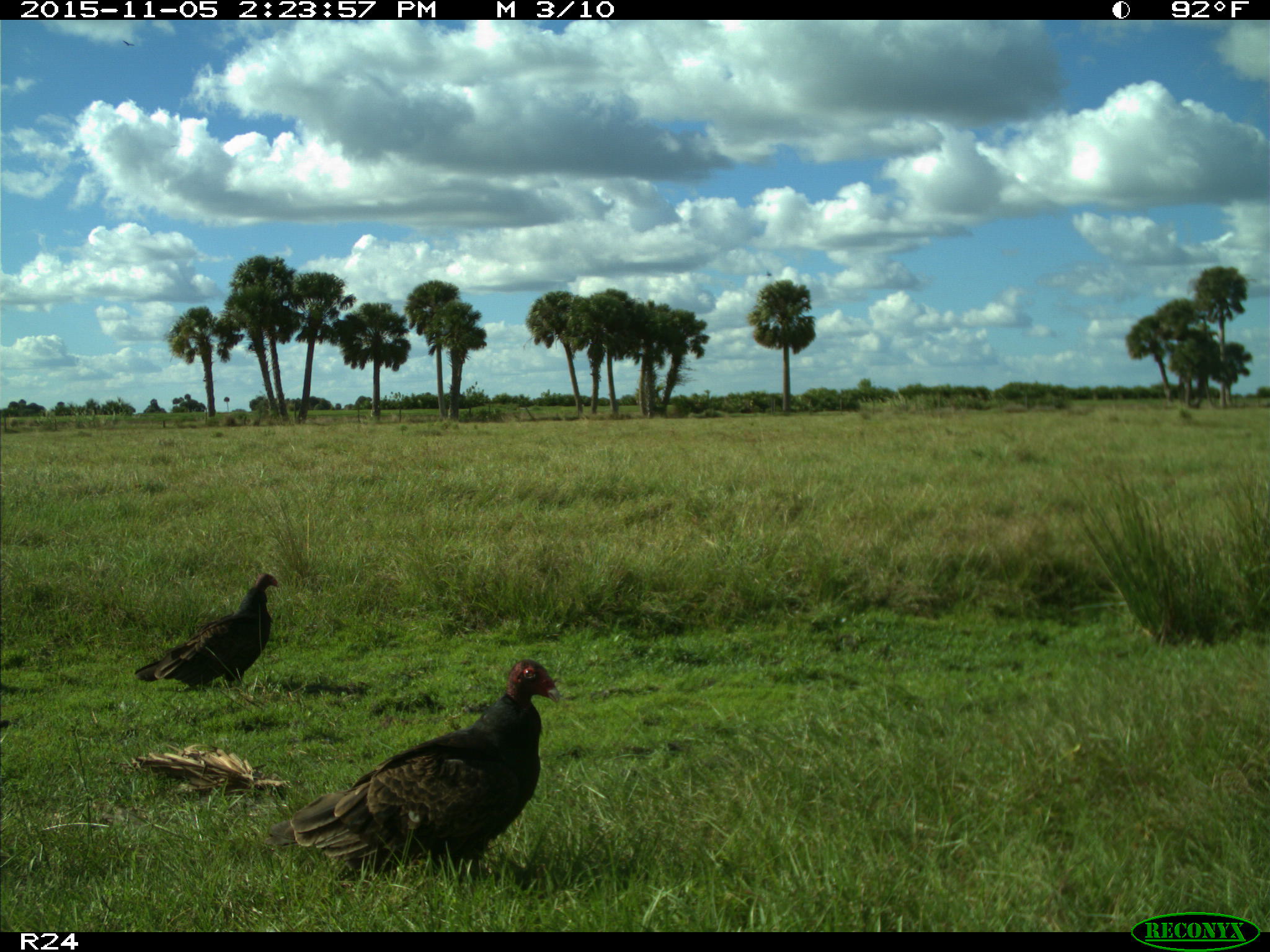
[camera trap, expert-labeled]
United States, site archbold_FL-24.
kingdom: Animalia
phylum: Chordata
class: Aves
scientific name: Aves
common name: birds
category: unidentified bird